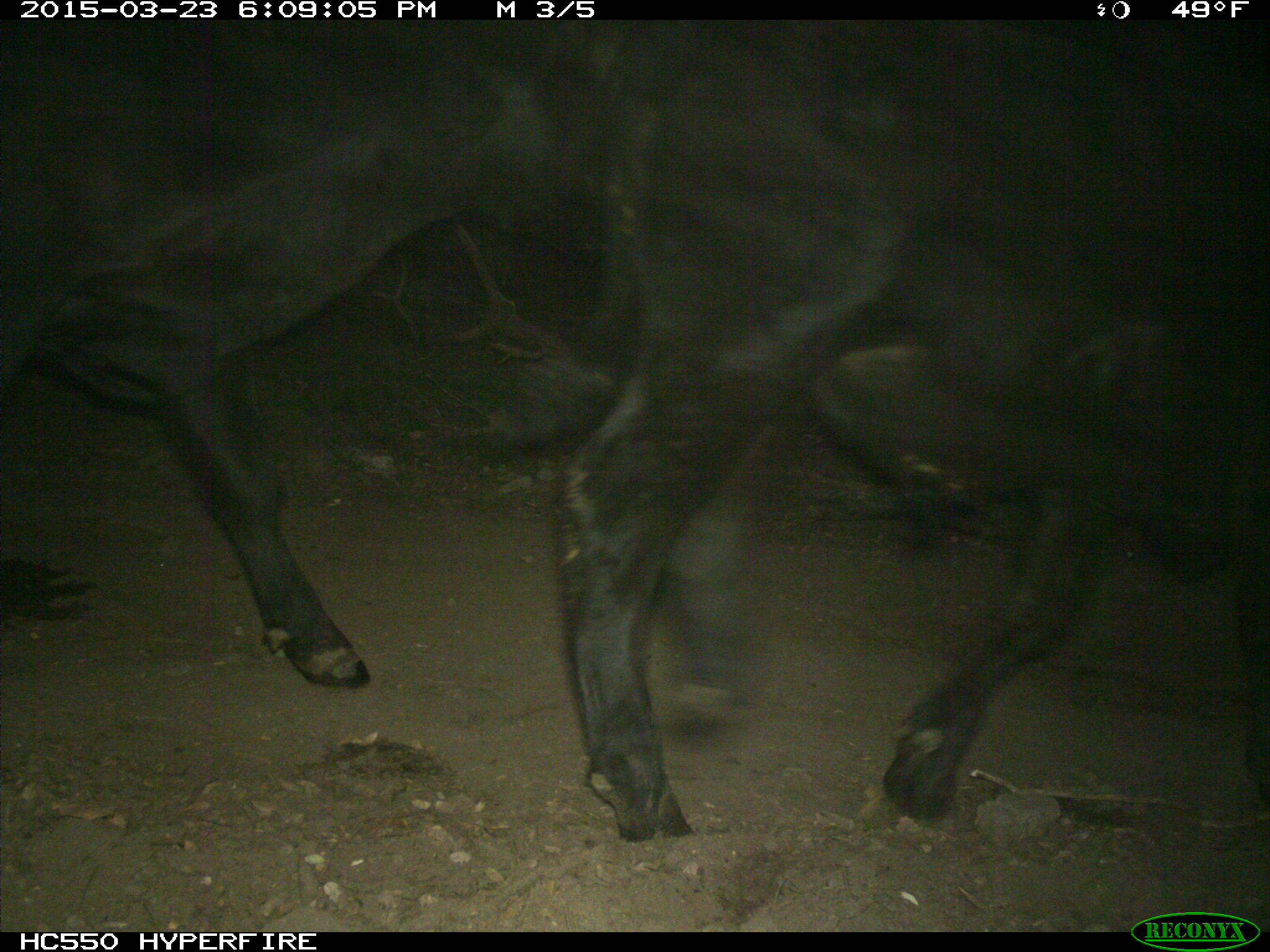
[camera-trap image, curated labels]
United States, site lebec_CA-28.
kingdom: Animalia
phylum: Chordata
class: Mammalia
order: Artiodactyla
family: Bovidae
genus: Bos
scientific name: Bos taurus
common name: domestic cow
Bos taurus (domestic cow).